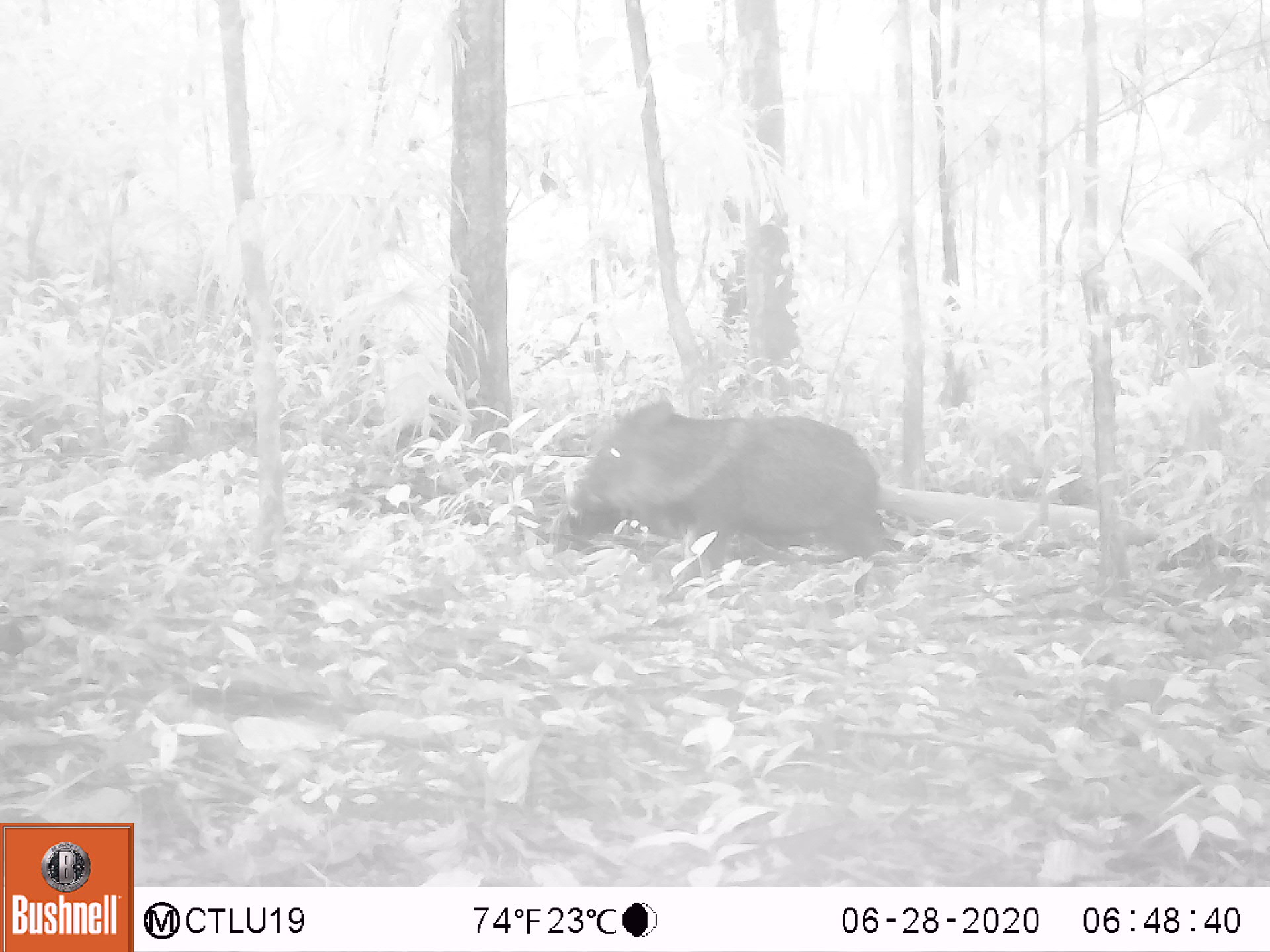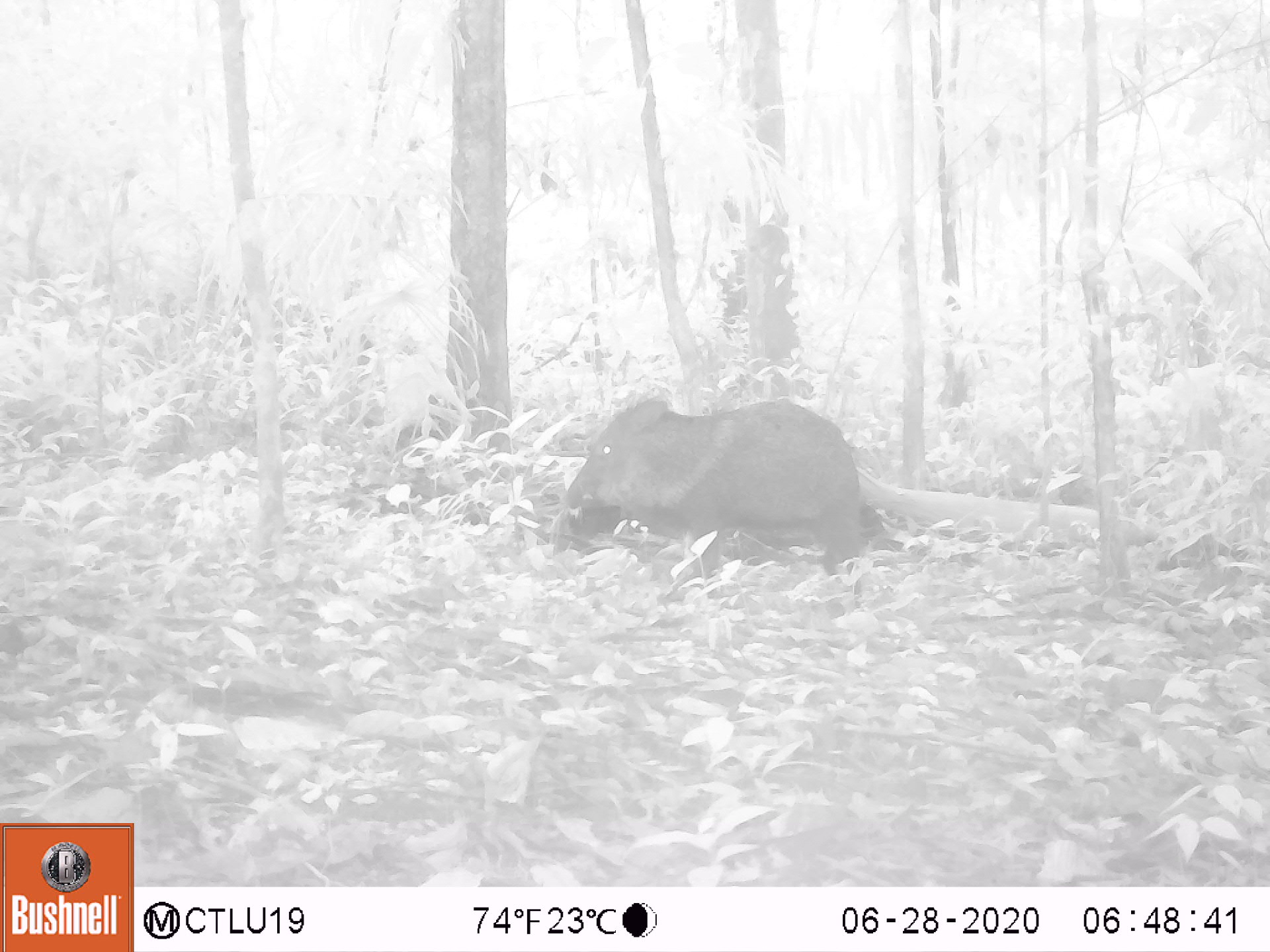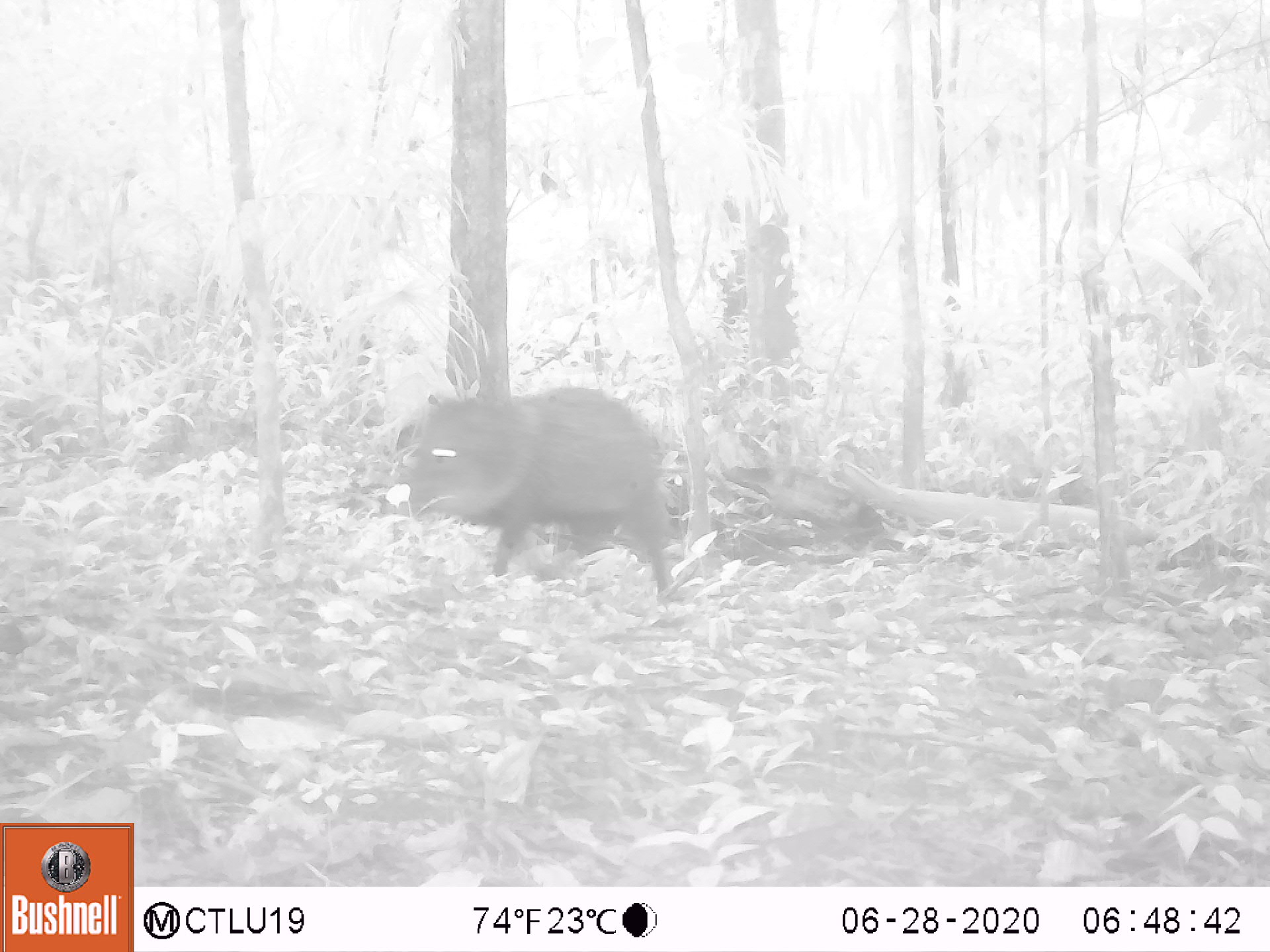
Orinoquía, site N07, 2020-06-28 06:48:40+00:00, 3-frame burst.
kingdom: Animalia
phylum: Chordata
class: Mammalia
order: Artiodactyla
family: Tayassuidae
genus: Pecari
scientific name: Pecari tajacu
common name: collared peccary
Collared peccary (Pecari tajacu).